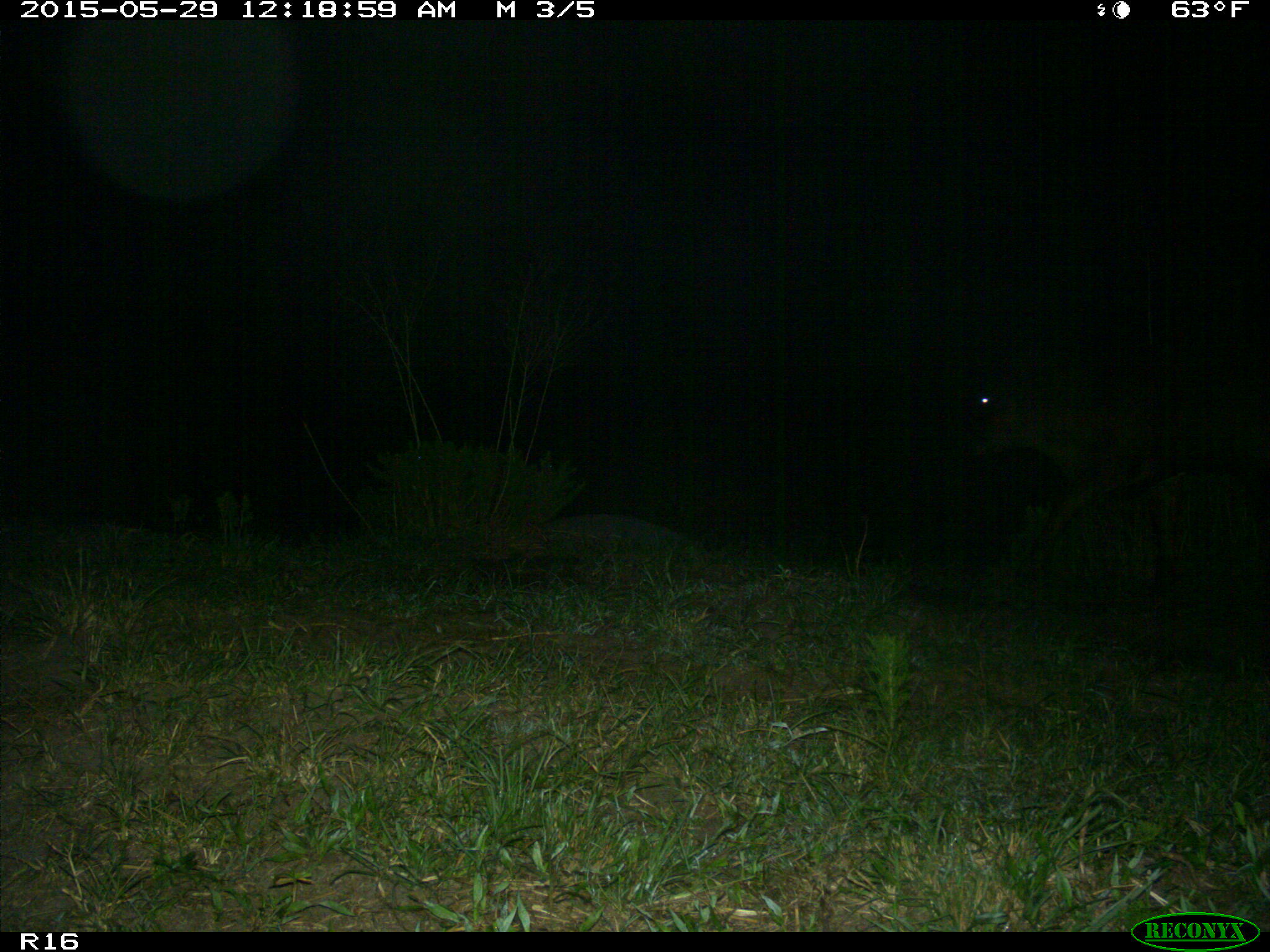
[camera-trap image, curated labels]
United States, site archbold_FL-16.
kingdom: Animalia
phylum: Chordata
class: Mammalia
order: Artiodactyla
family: Bovidae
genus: Bos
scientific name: Bos taurus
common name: domestic cow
Bos taurus (domestic cow).